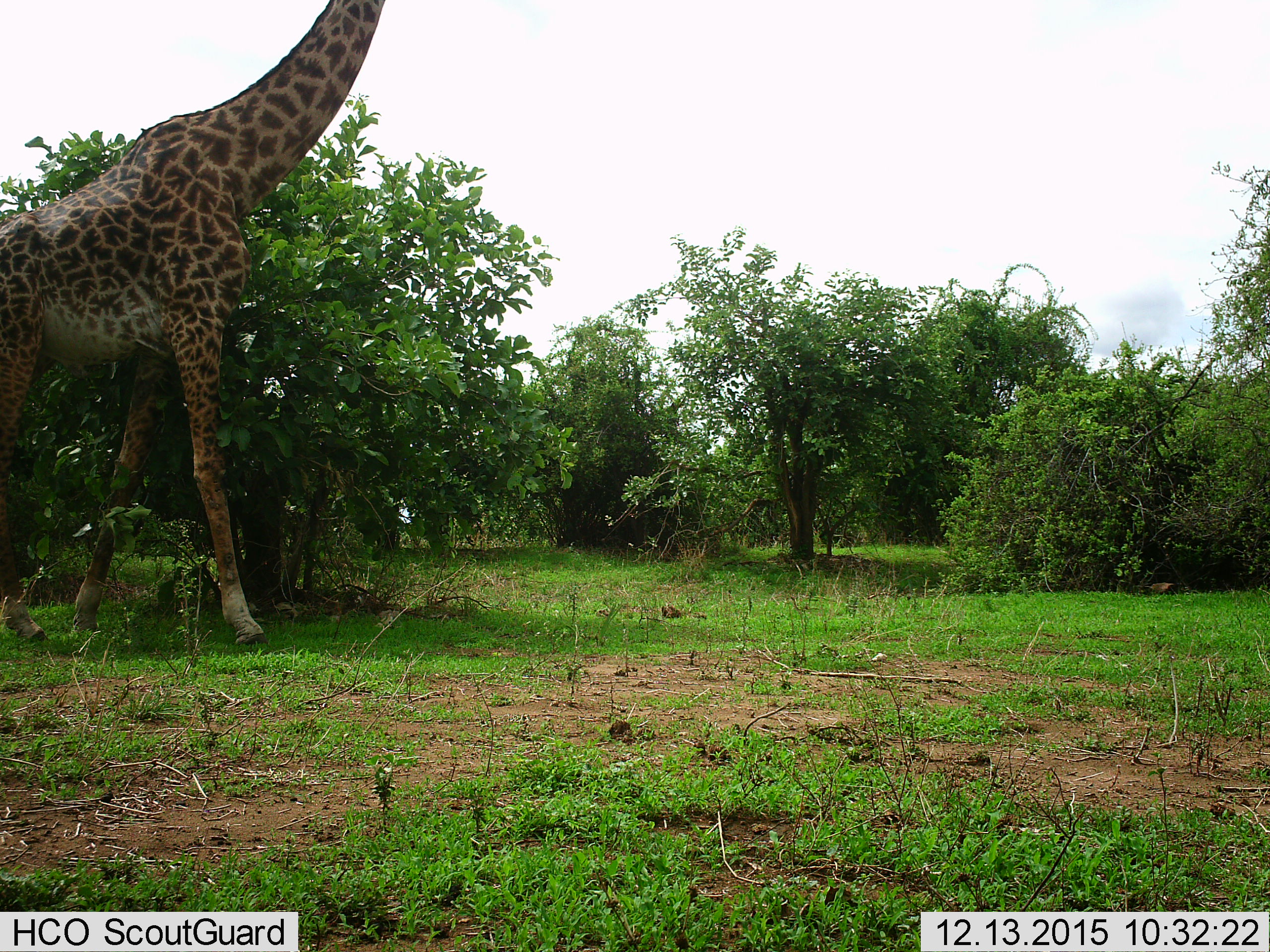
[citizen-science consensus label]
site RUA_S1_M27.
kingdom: Animalia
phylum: Chordata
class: Mammalia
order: Artiodactyla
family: Giraffidae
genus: Giraffa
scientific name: Giraffa camelopardalis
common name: giraffe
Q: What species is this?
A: Giraffe (Giraffa camelopardalis).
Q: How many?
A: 1.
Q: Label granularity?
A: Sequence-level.